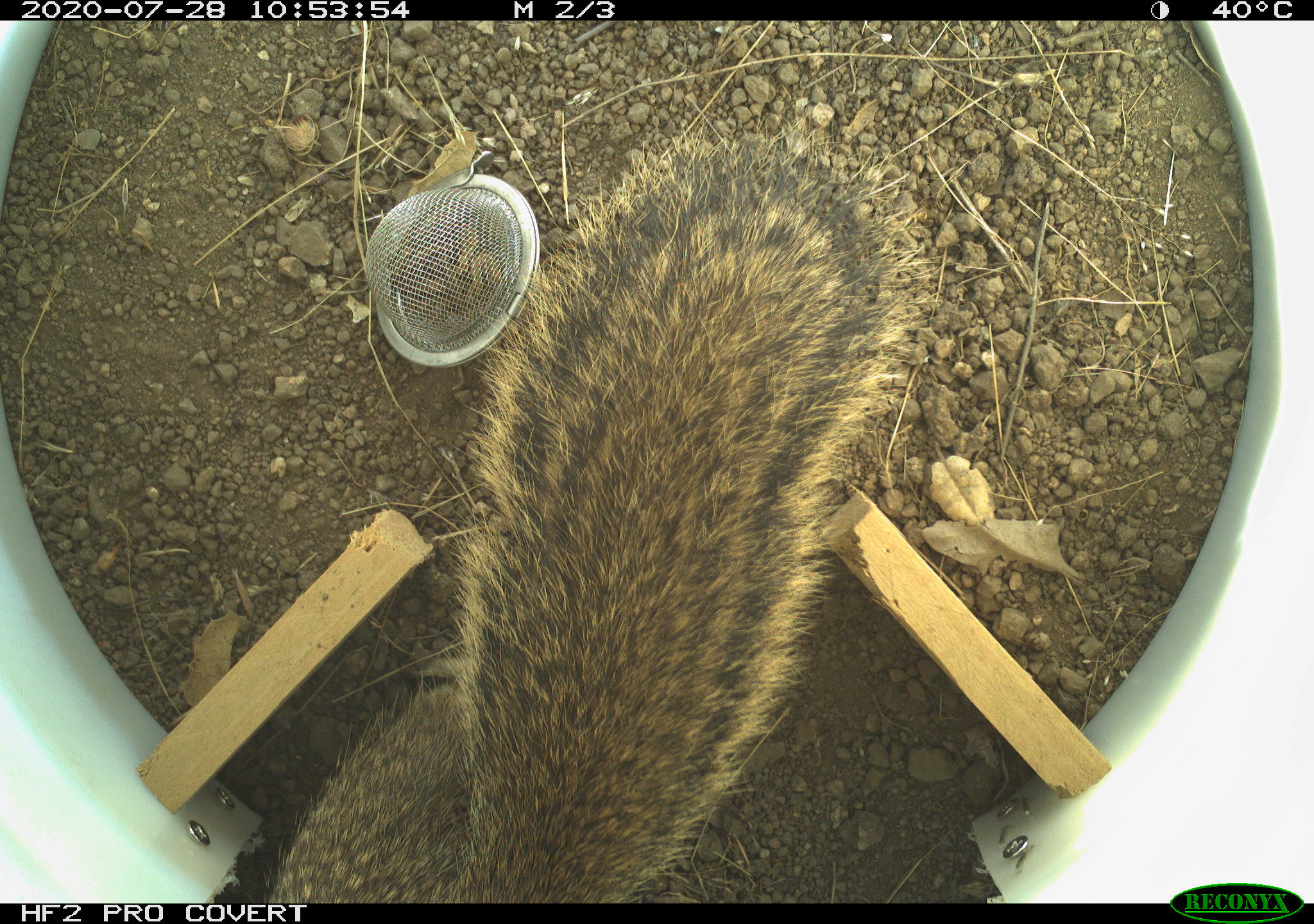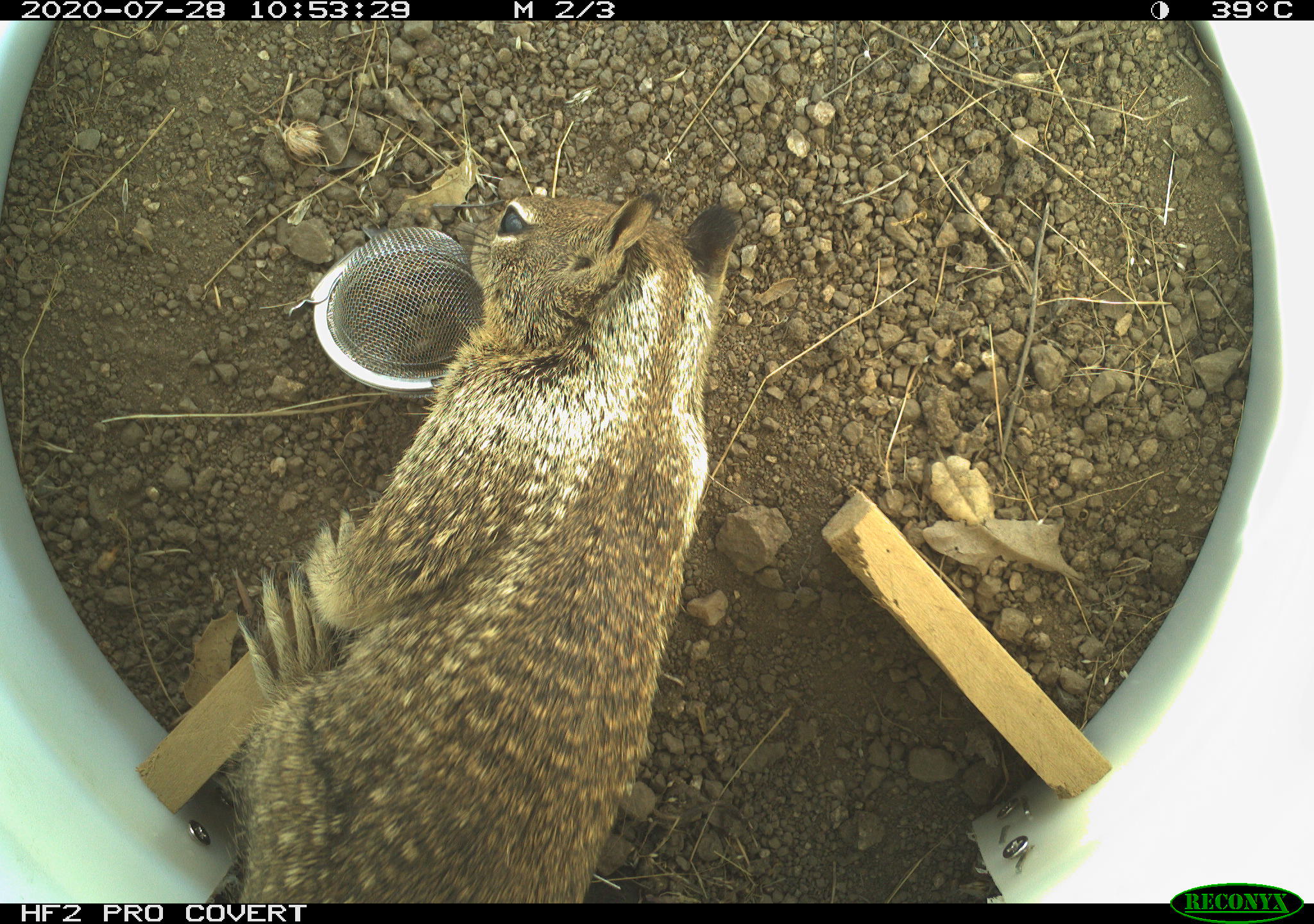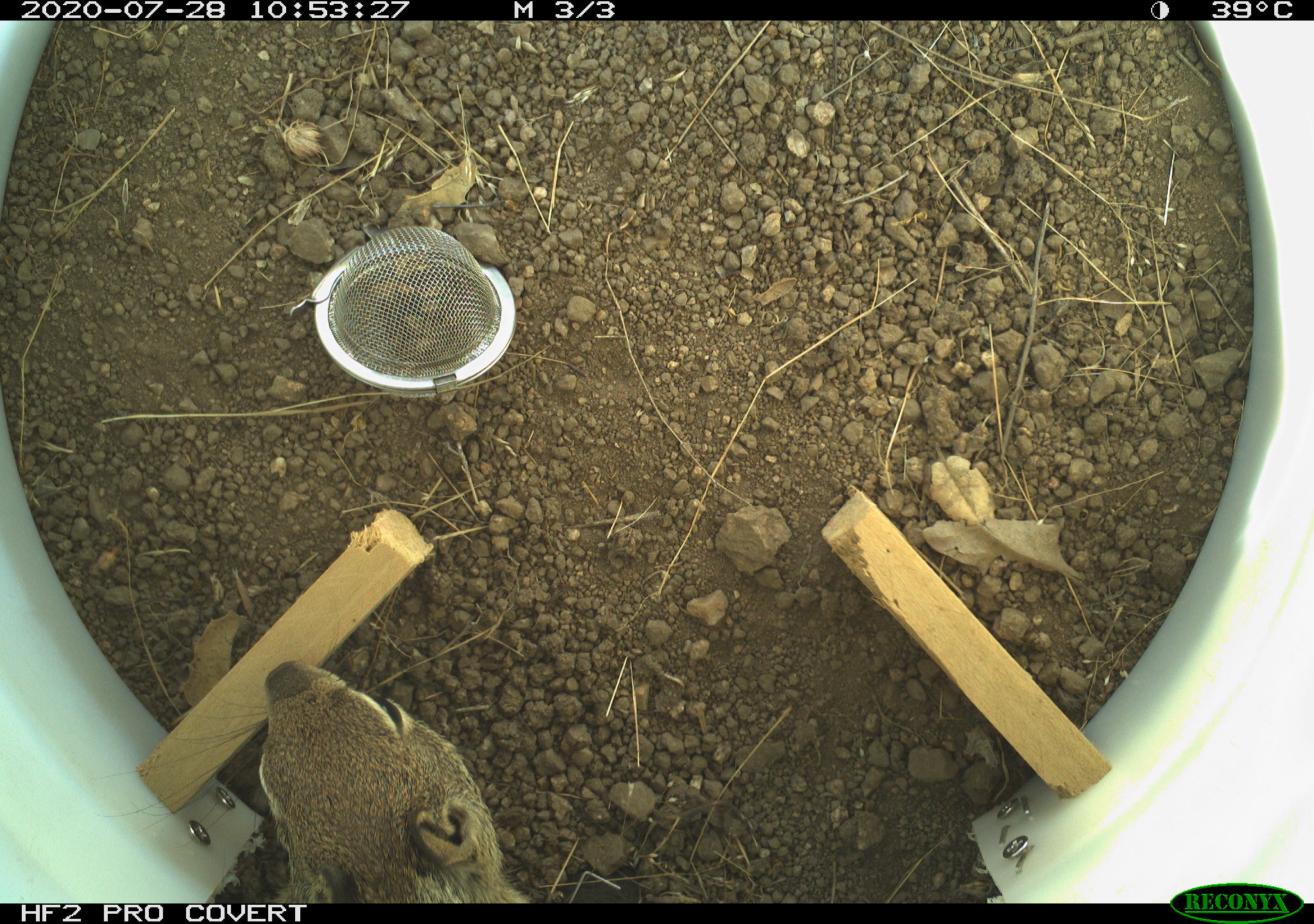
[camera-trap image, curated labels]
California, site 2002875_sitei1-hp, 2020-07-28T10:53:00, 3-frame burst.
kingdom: Animalia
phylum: Chordata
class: Mammalia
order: Rodentia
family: Sciuridae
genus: Otospermophilus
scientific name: Otospermophilus beecheyi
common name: california ground squirrel